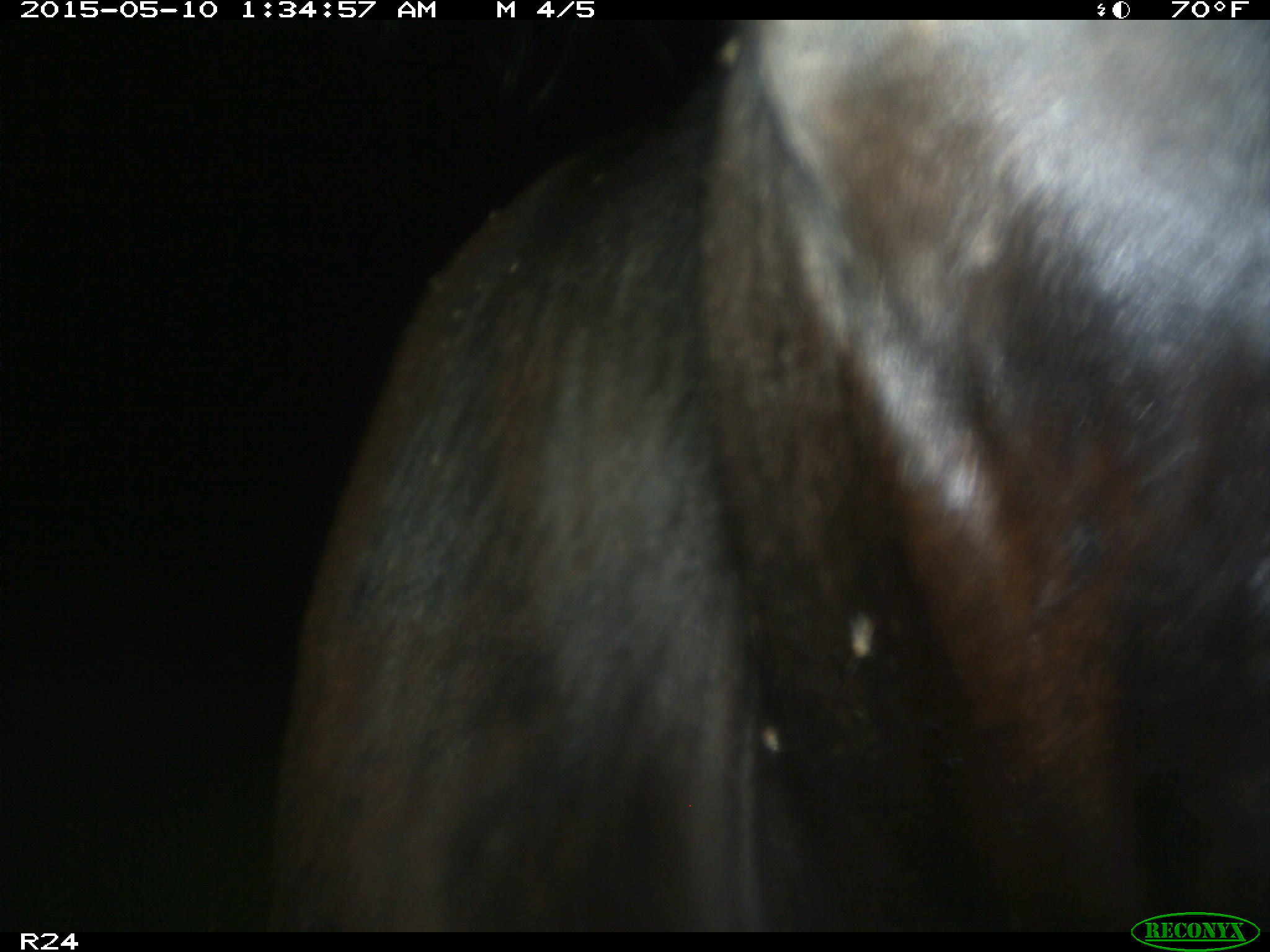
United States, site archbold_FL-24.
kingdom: Animalia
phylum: Chordata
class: Mammalia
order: Artiodactyla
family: Bovidae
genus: Bos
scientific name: Bos taurus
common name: domestic cow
Bos taurus (domestic cow).